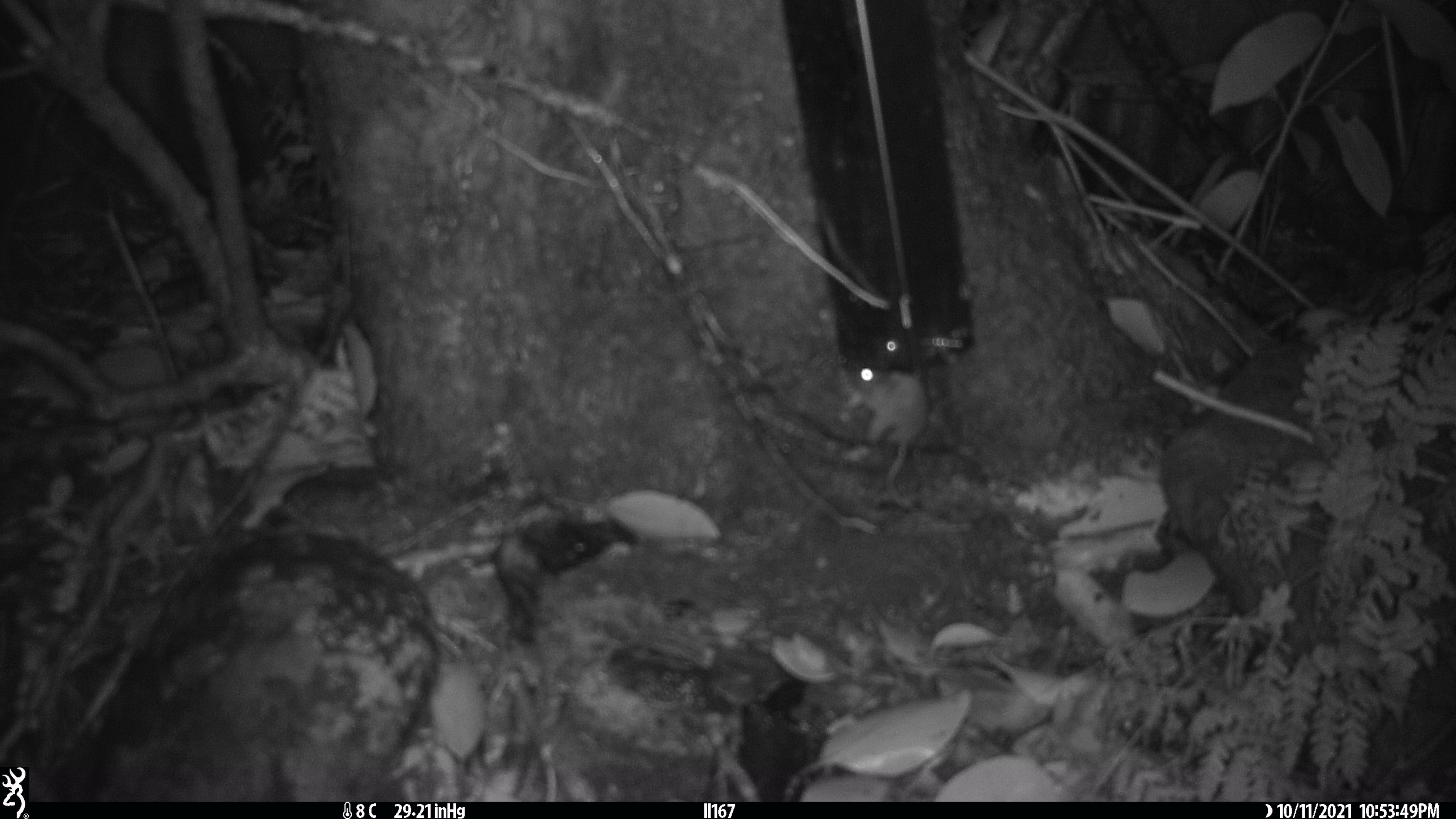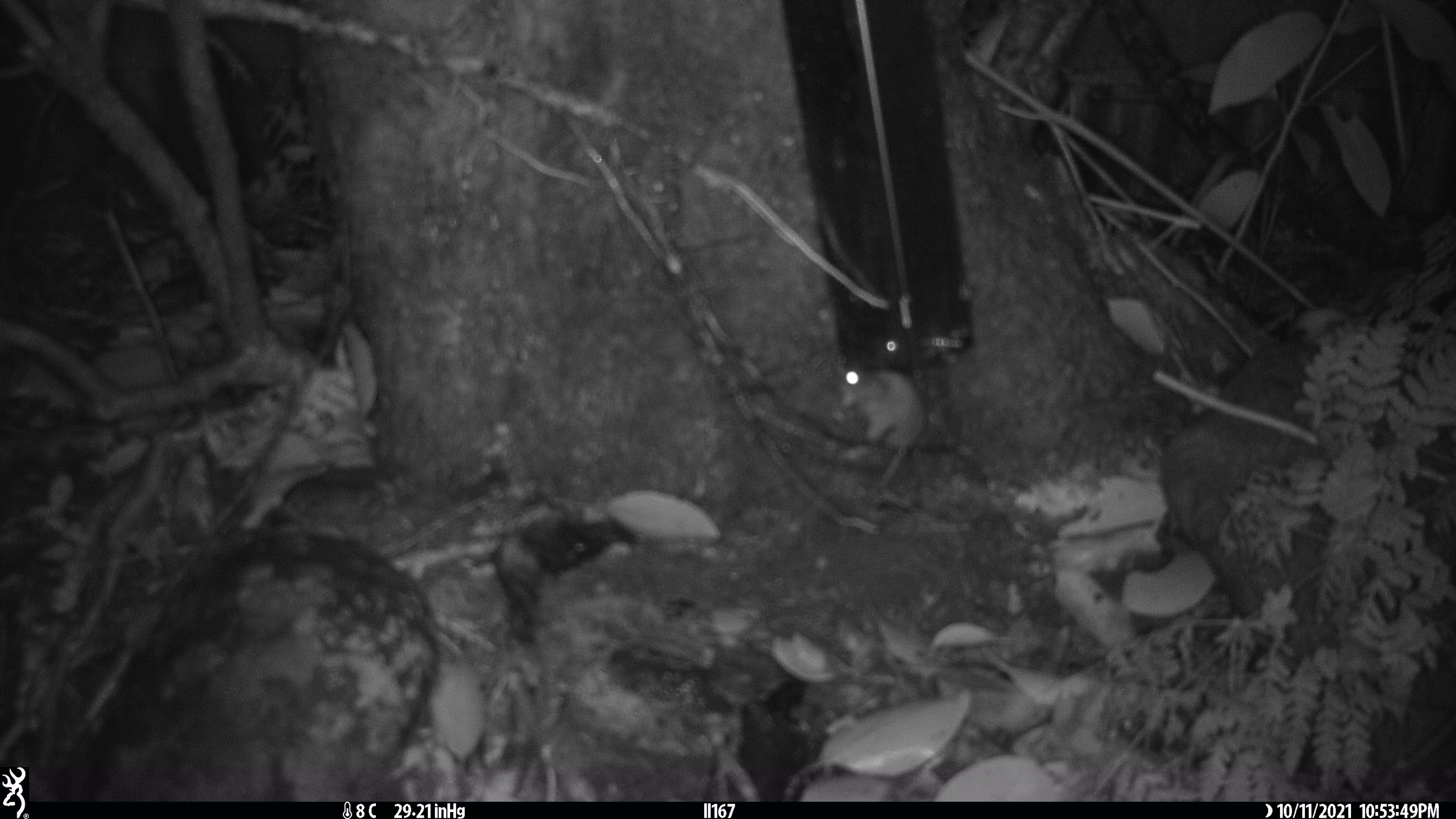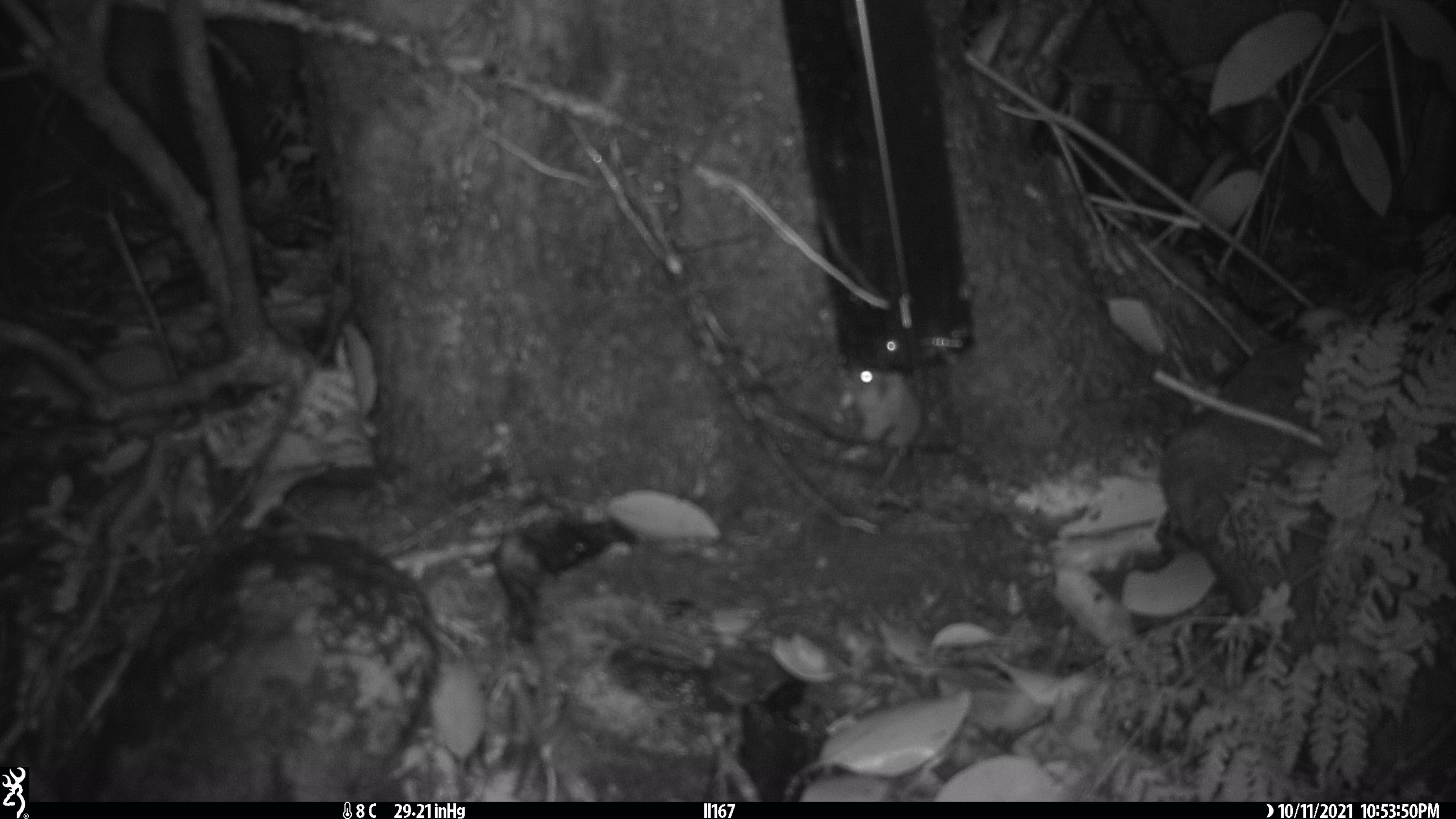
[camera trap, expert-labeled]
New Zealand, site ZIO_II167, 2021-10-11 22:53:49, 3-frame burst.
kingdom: Animalia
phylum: Chordata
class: Mammalia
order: Rodentia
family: Muridae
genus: Mus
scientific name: Mus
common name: mouse